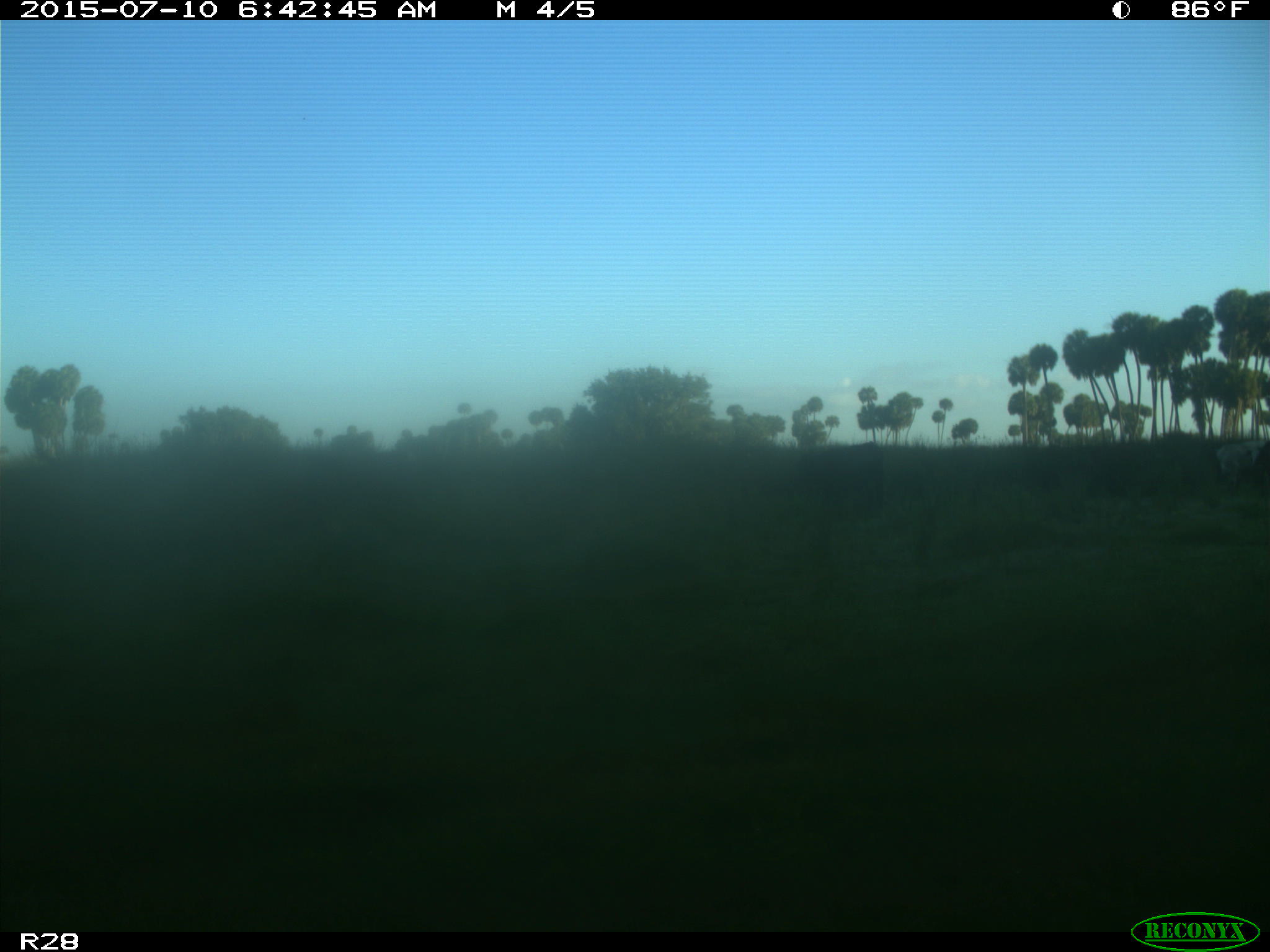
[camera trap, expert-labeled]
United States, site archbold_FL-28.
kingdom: Animalia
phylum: Chordata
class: Mammalia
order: Artiodactyla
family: Bovidae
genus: Bos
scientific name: Bos taurus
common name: domestic cow